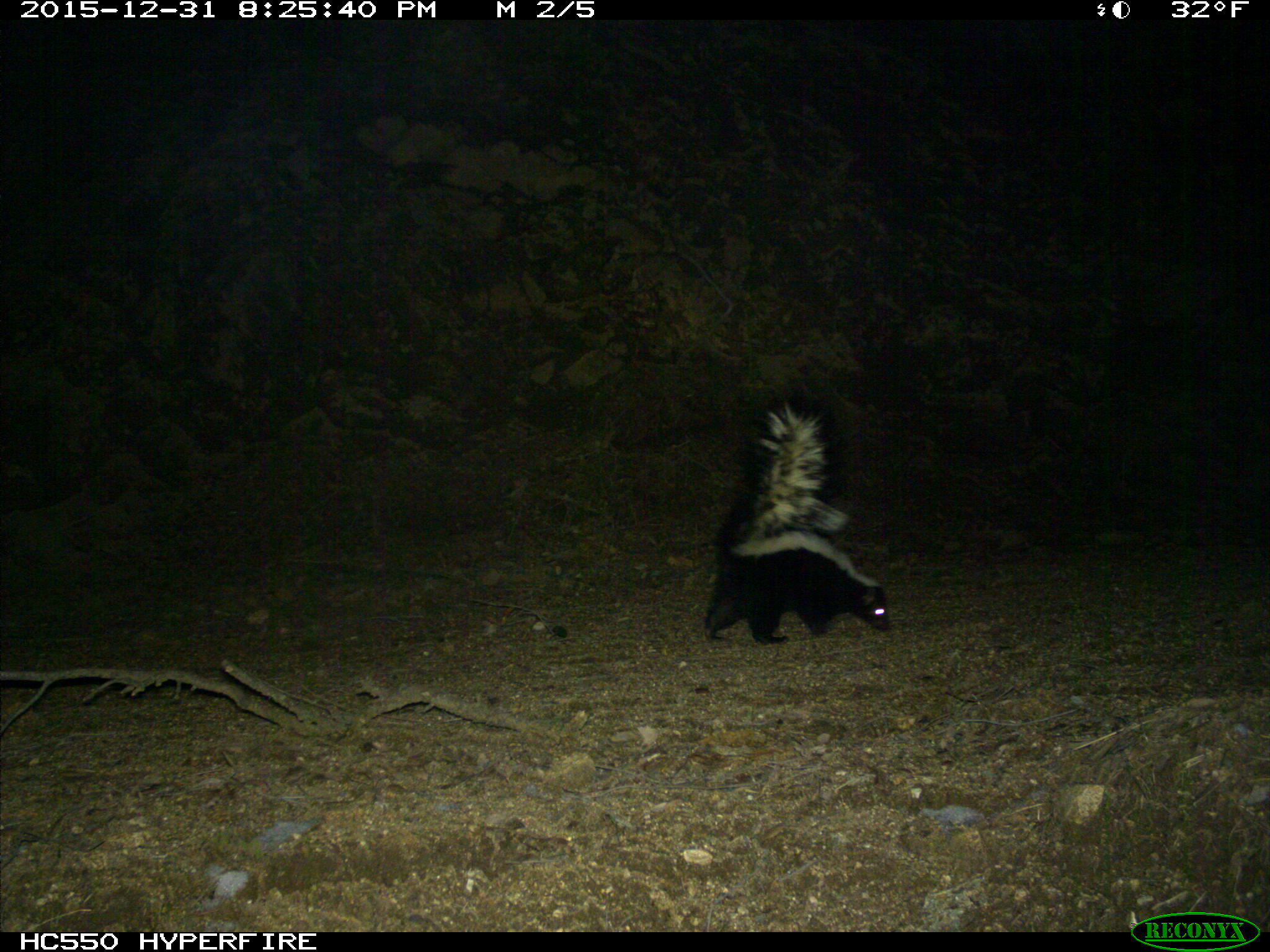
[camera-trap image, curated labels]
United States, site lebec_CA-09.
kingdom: Animalia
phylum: Chordata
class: Mammalia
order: Carnivora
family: Mephitidae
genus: Mephitis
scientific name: Mephitis mephitis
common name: striped skunk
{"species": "Mephitis mephitis (striped skunk)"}